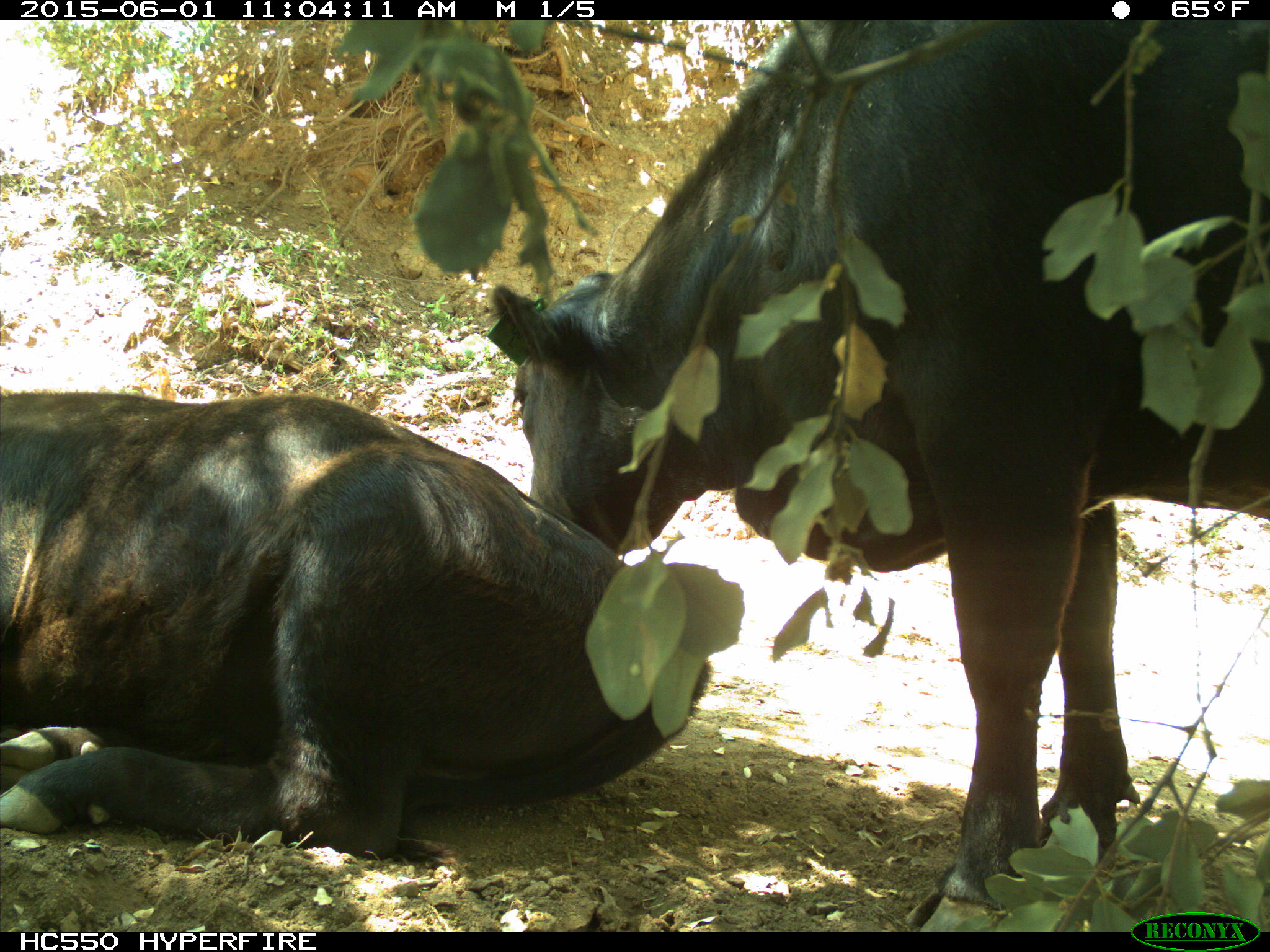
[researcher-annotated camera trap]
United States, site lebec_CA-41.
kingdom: Animalia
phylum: Chordata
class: Mammalia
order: Artiodactyla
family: Bovidae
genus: Bos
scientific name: Bos taurus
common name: domestic cow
Bos taurus (domestic cow).